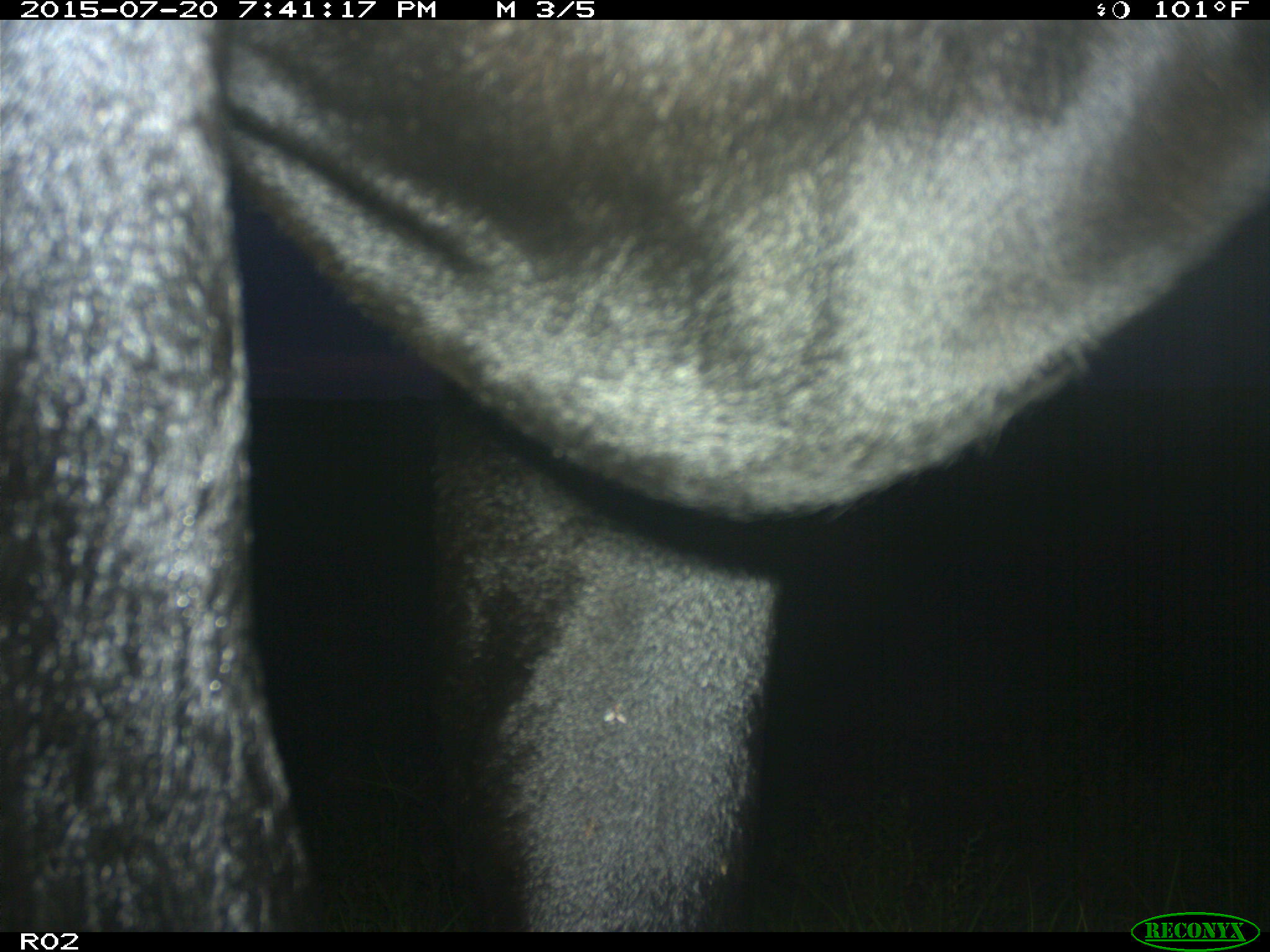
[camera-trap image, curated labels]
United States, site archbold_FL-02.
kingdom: Animalia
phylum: Chordata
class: Mammalia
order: Artiodactyla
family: Bovidae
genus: Bos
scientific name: Bos taurus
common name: domestic cow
Bos taurus (domestic cow).